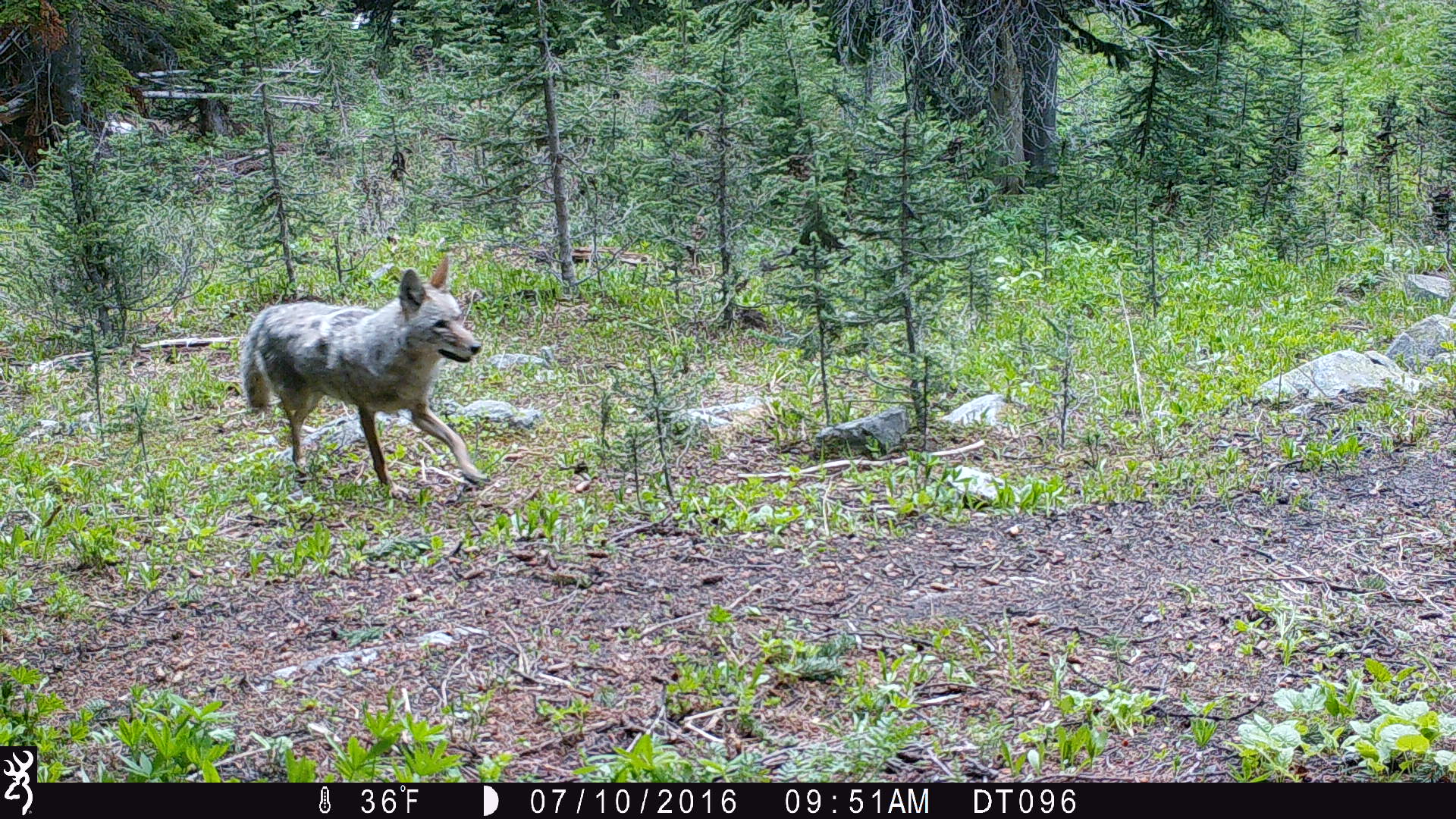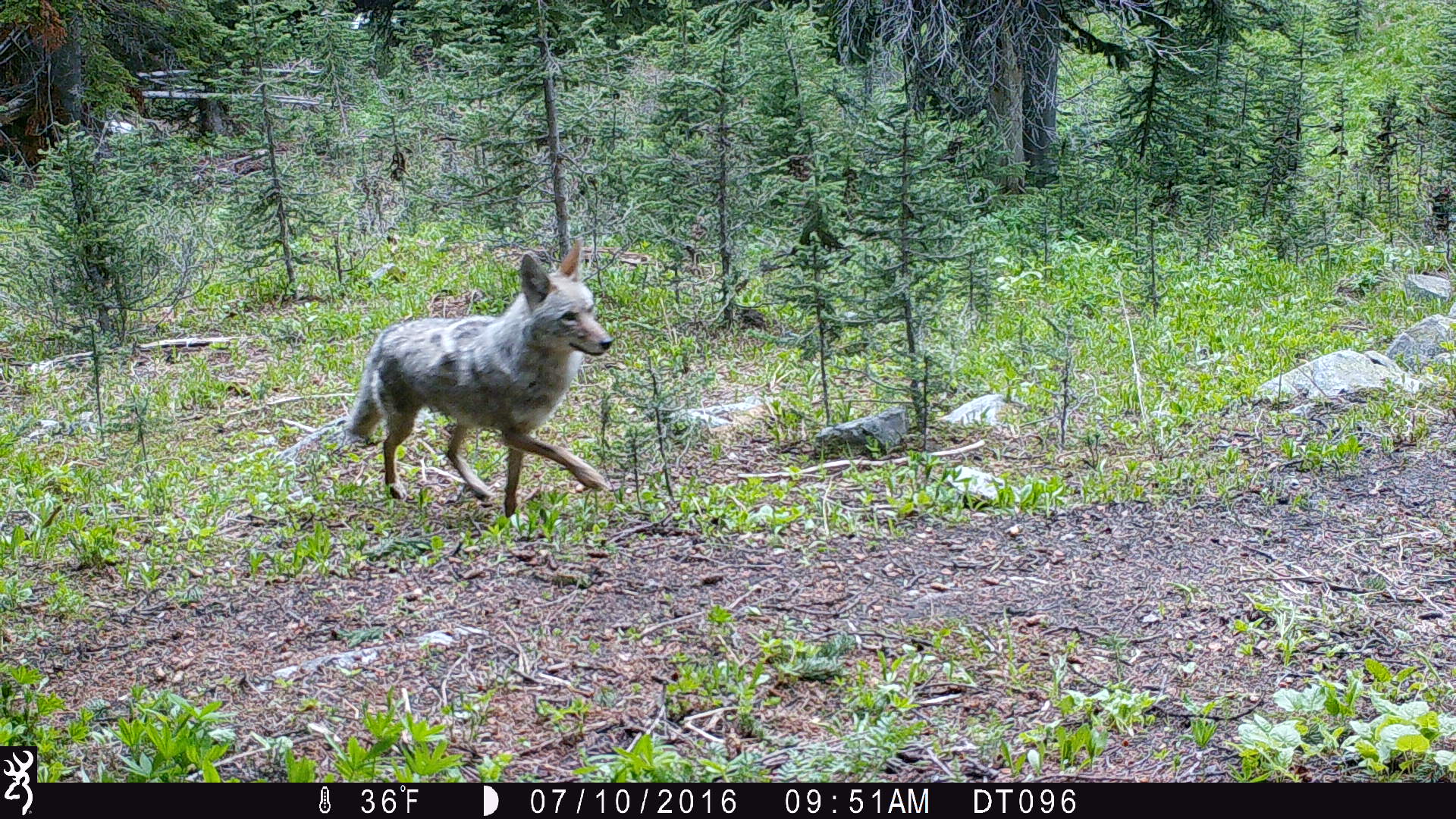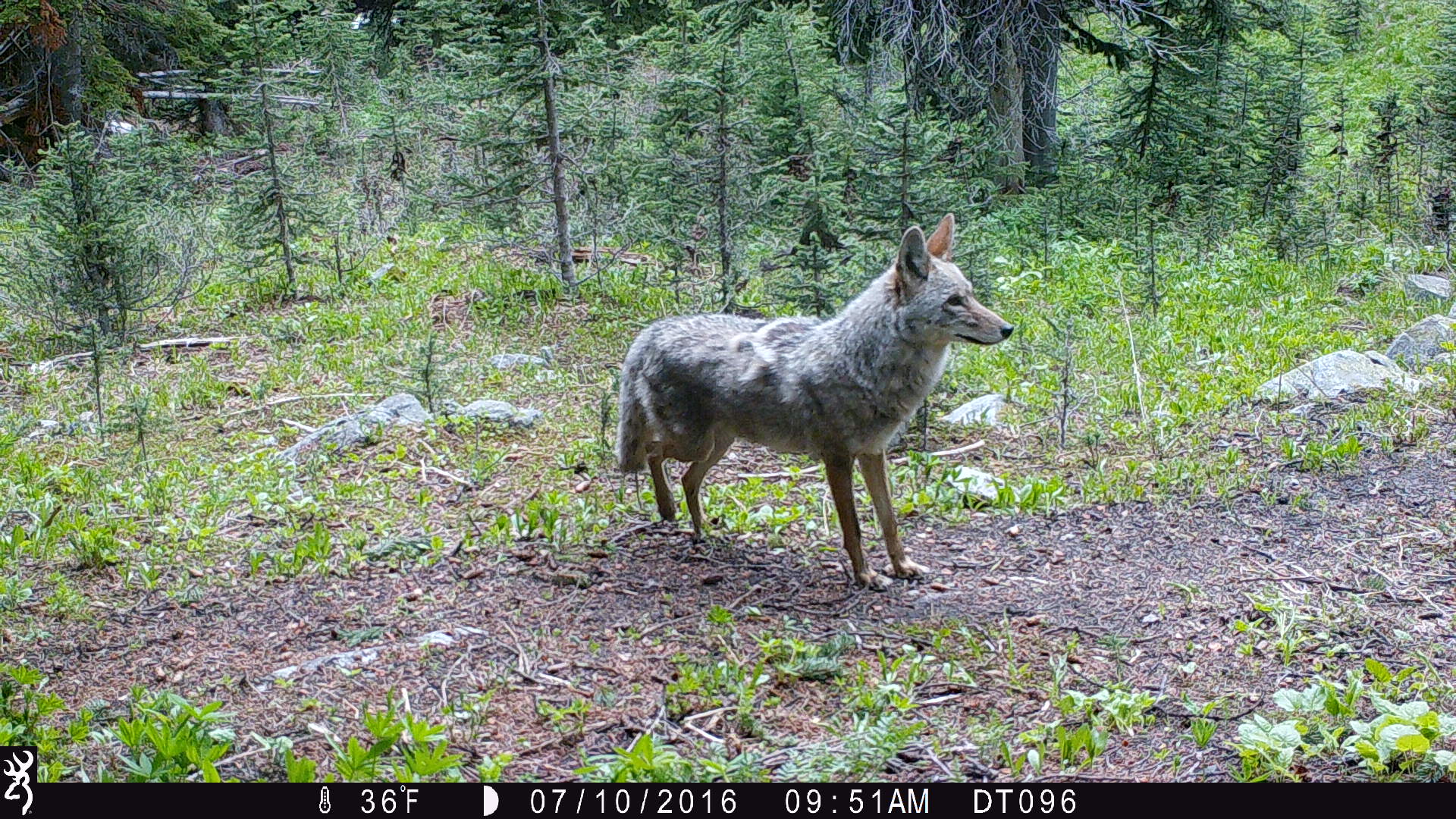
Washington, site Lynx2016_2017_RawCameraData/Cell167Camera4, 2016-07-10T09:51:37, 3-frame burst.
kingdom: Animalia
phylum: Chordata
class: Mammalia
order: Carnivora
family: Canidae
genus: Canis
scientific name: Canis latrans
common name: coyote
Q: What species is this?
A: Canis latrans (coyote).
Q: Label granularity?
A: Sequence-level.